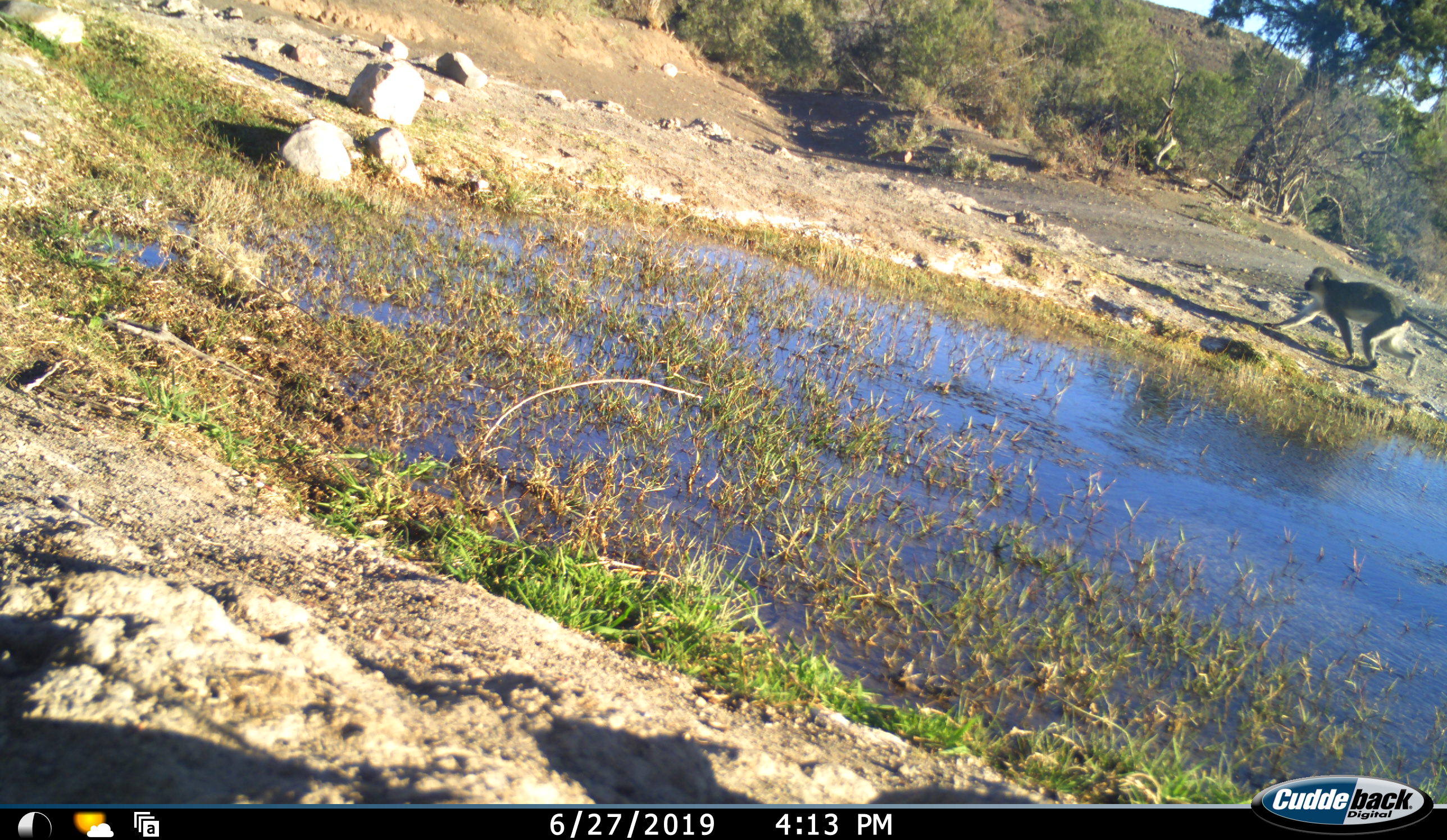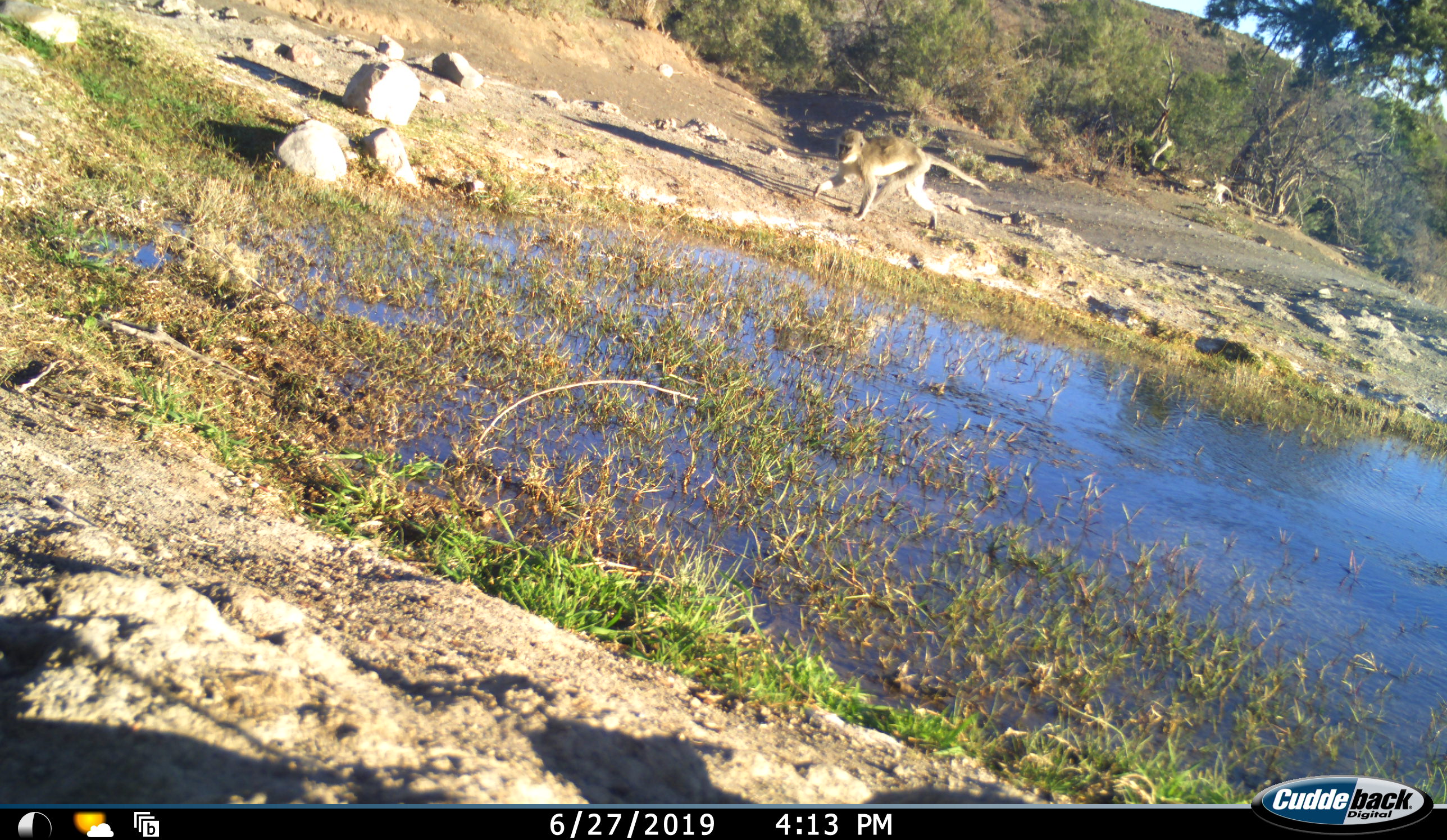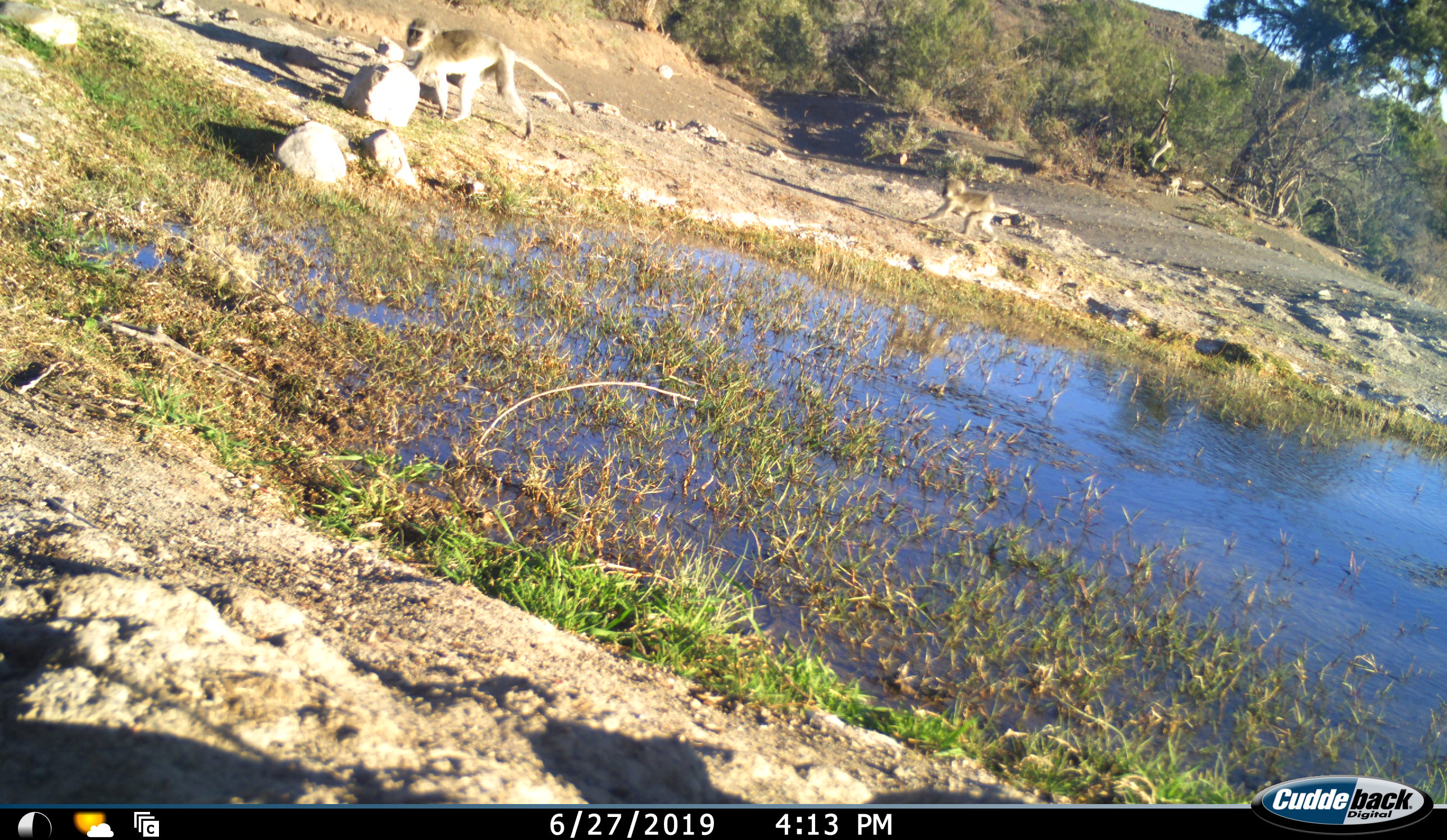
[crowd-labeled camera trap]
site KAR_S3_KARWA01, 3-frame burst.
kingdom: Animalia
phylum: Chordata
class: Mammalia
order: Primates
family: Cercopithecidae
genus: Chlorocebus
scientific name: Chlorocebus pygerythrus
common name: vervet monkey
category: monkeyvervet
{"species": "monkeyvervet (vervet monkey) (Chlorocebus pygerythrus)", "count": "3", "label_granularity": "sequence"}